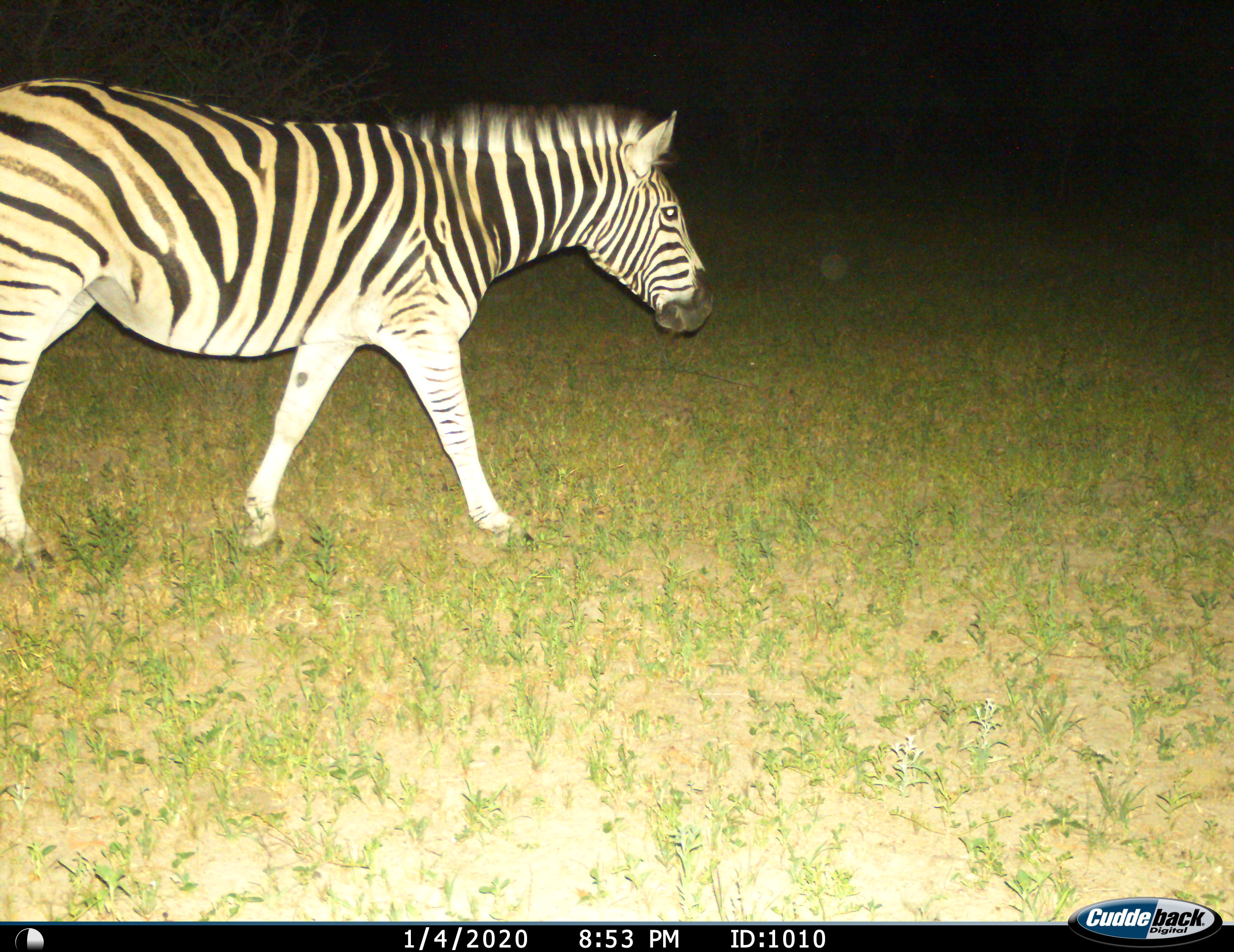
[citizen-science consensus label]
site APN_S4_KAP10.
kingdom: Animalia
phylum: Chordata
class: Mammalia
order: Perissodactyla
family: Equidae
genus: Equus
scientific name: Equus quagga burchellii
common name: burchell's zebra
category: zebraburchells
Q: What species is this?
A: Zebraburchells (burchell's zebra) (Equus quagga burchellii).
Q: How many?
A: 1.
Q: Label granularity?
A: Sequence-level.